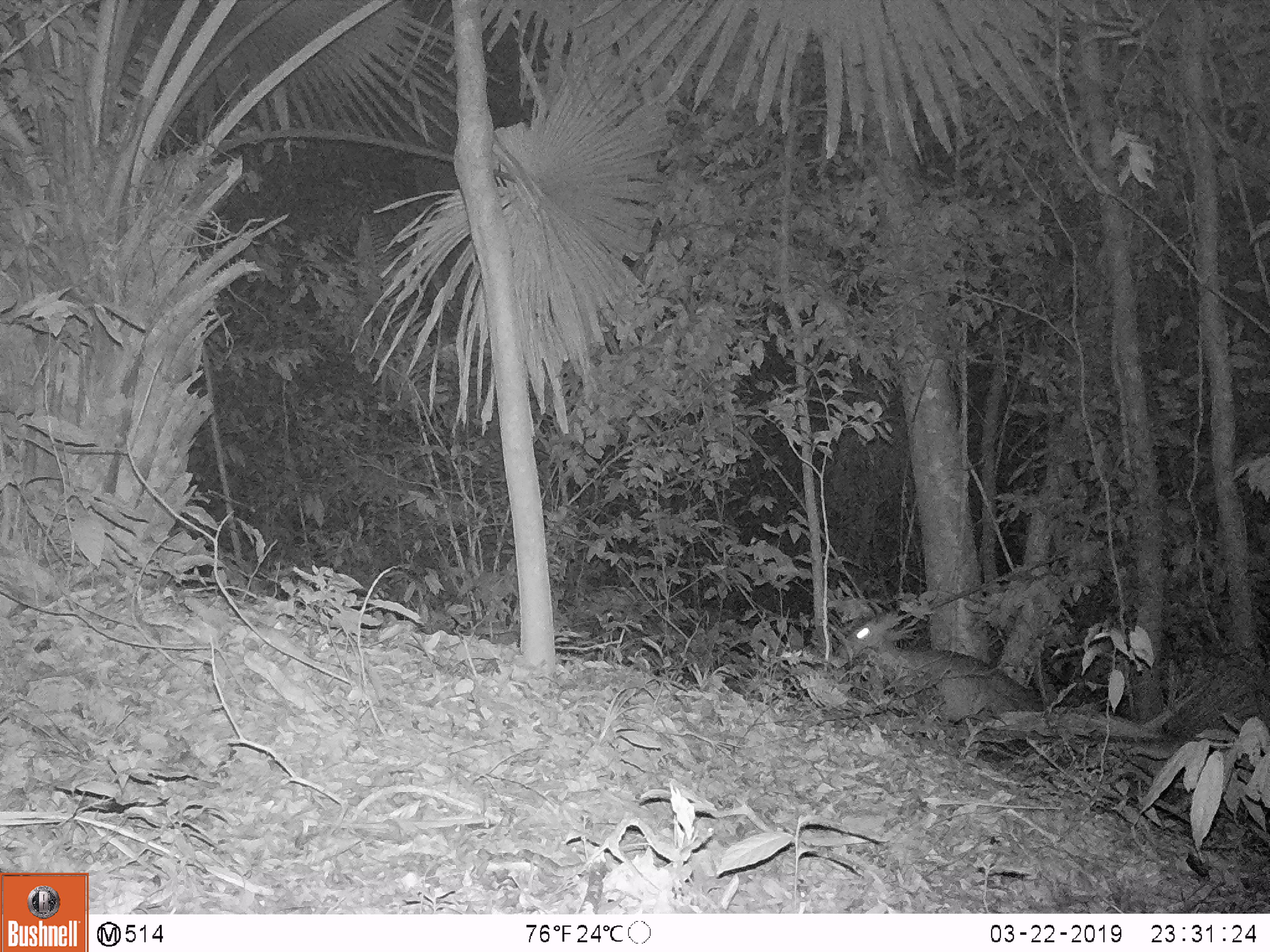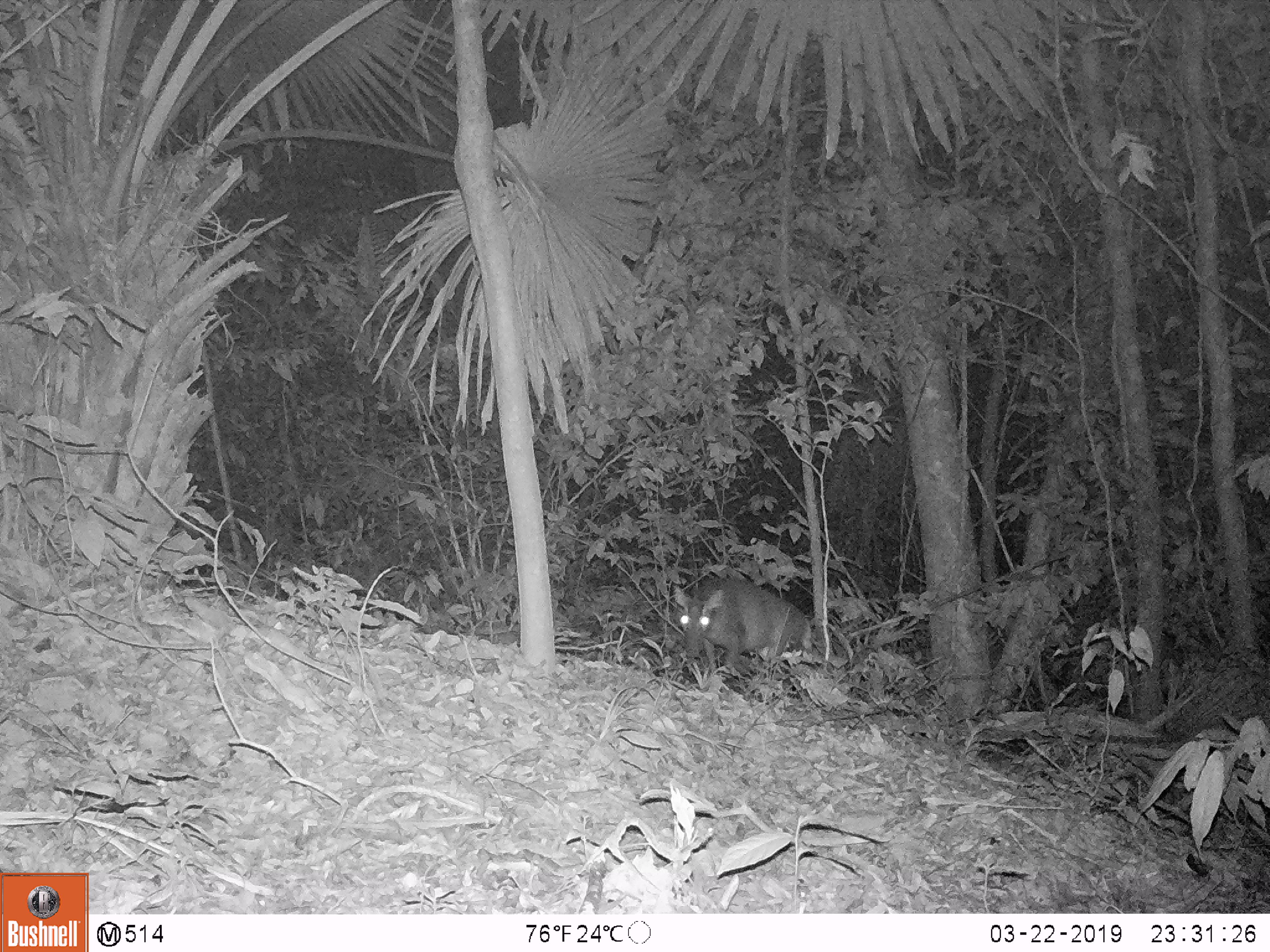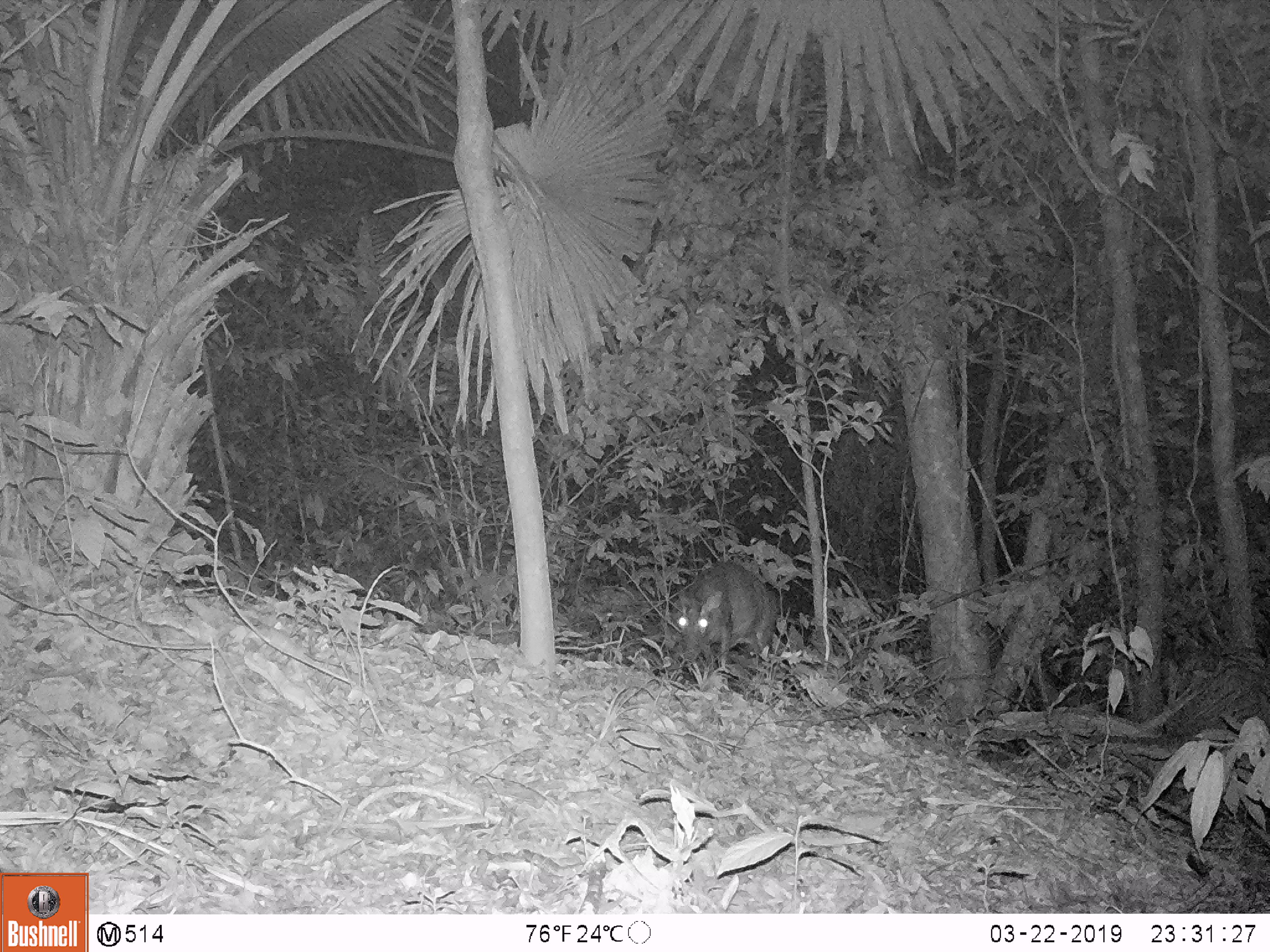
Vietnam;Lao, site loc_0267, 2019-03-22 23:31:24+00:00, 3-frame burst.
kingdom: Animalia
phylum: Chordata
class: Mammalia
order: Artiodactyla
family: Cervidae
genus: Muntiacus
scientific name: Muntiacus rooseveltorum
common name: roosevelt's muntjac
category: roosevelts muntjac group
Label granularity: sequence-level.